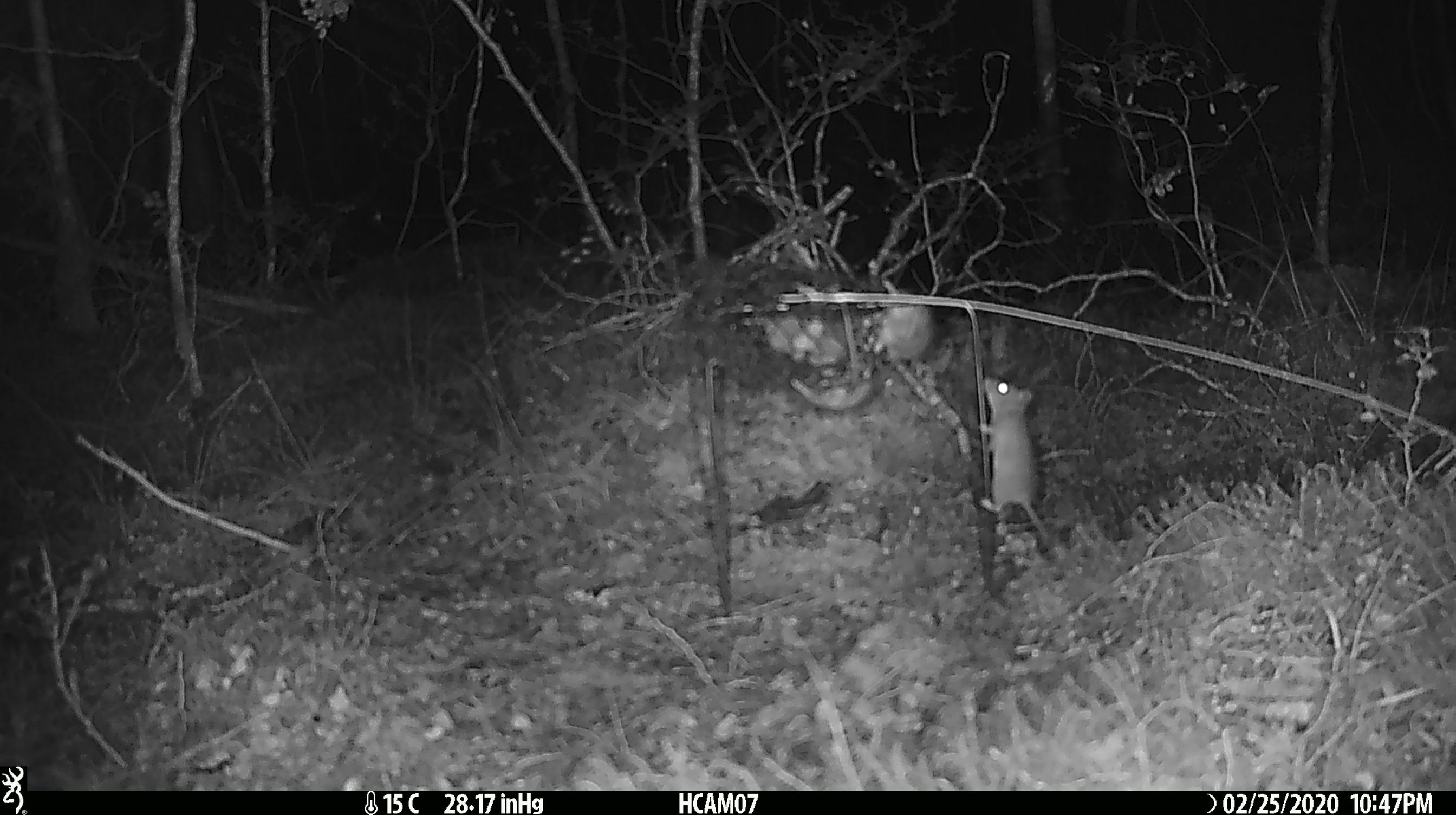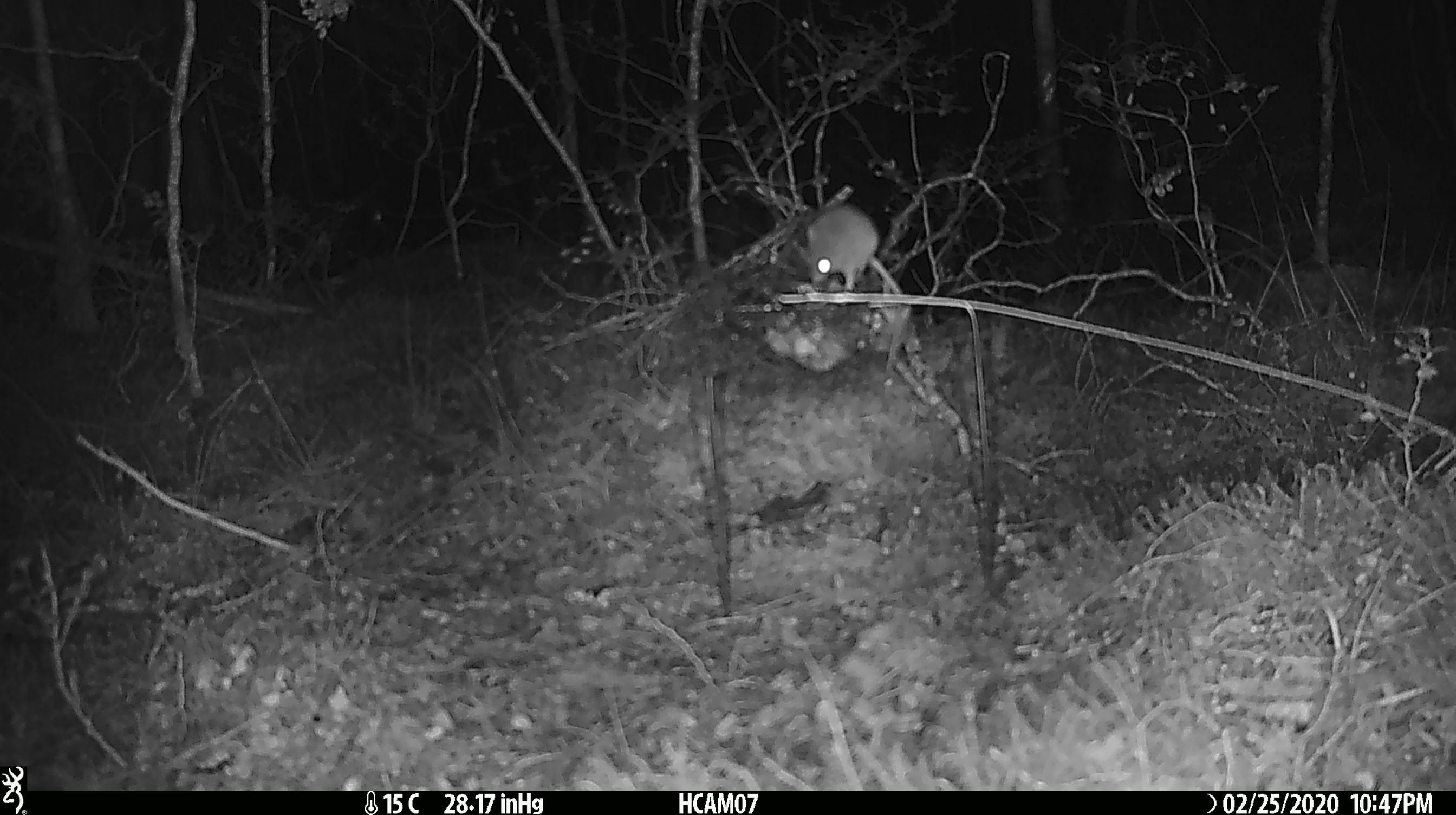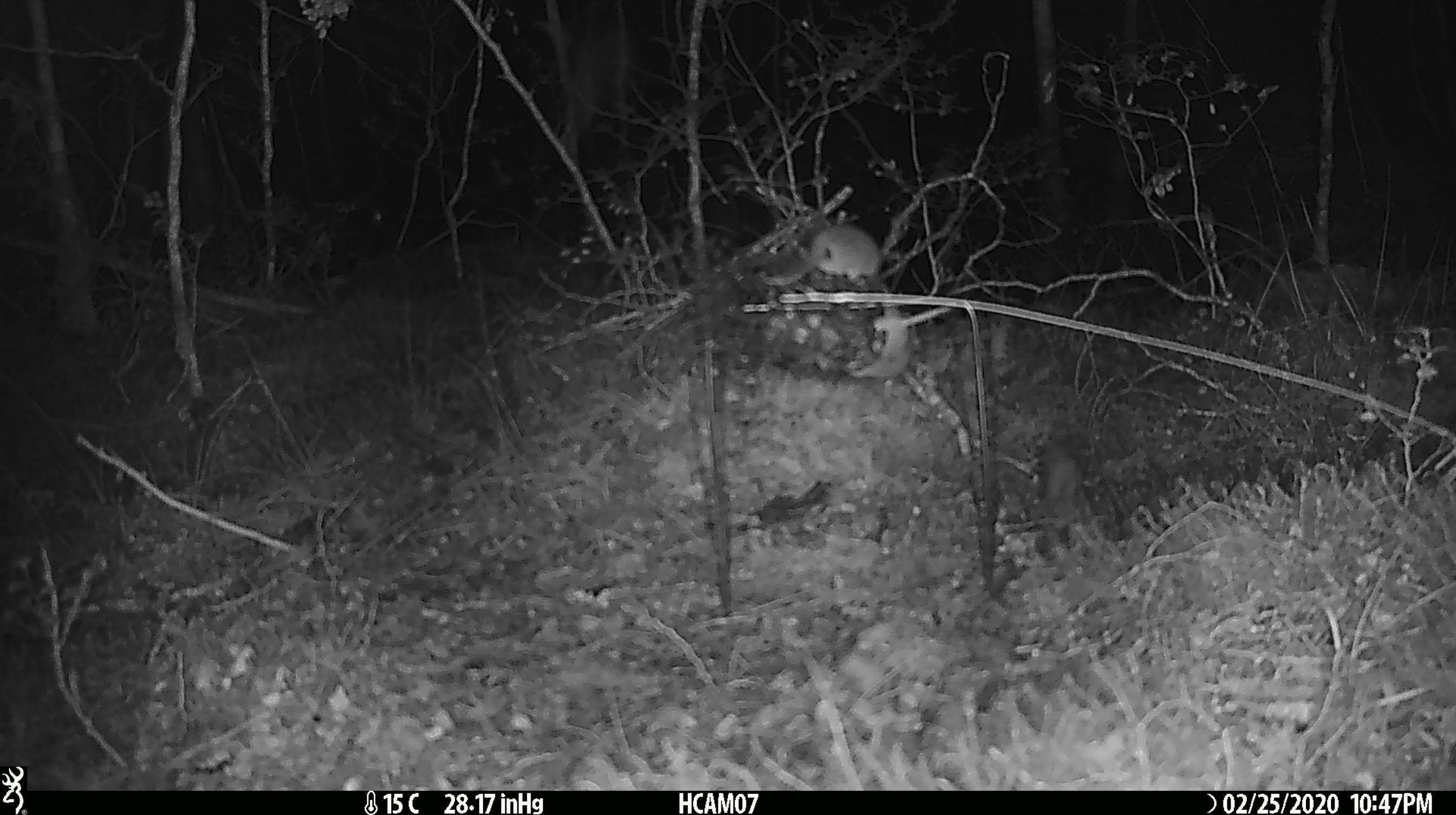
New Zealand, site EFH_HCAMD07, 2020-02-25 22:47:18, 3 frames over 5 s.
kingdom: Animalia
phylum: Chordata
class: Mammalia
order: Rodentia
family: Muridae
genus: Mus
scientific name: Mus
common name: mouse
Mouse (Mus).